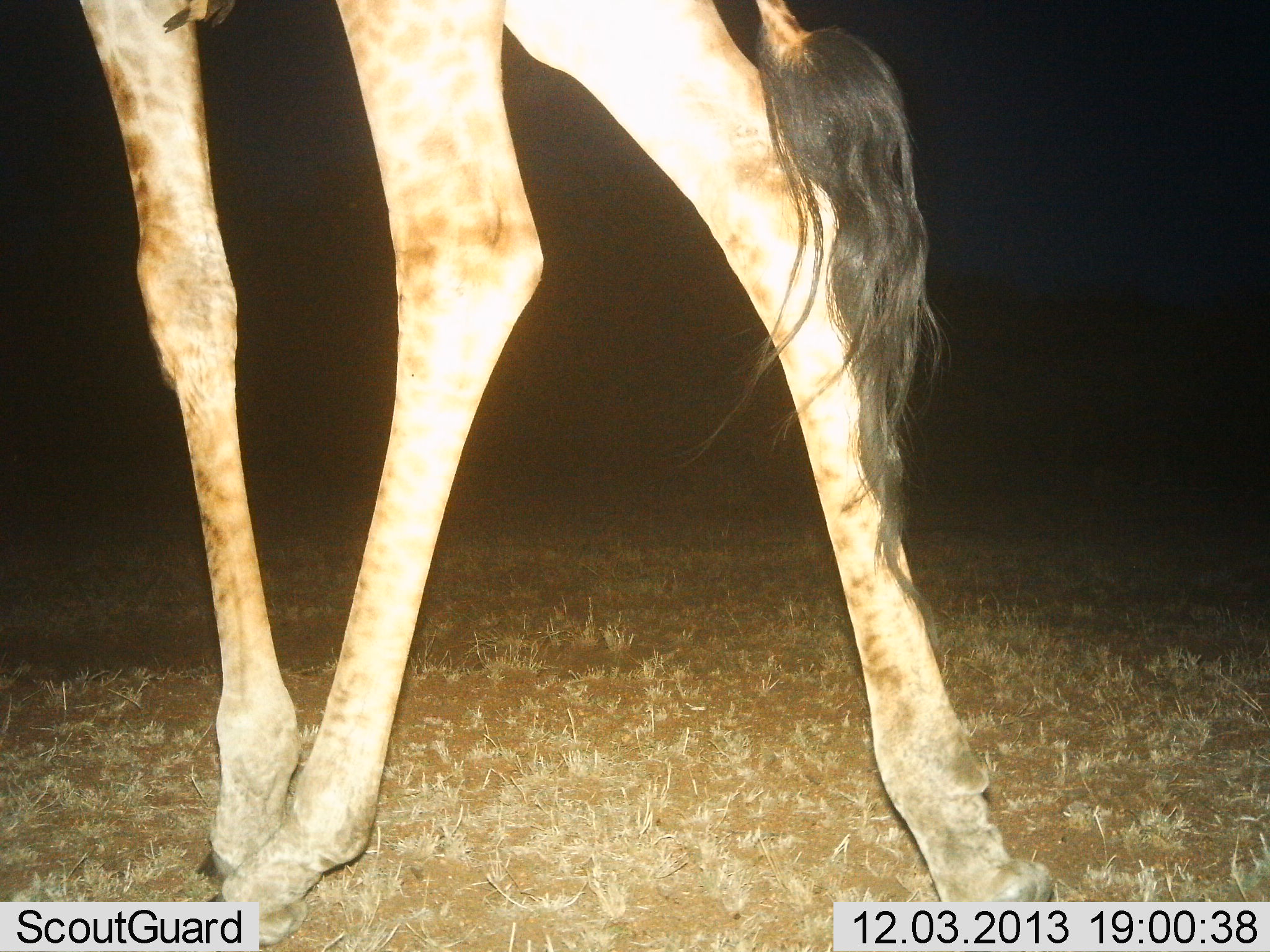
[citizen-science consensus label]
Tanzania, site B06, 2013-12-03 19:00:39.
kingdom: Animalia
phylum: Chordata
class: Mammalia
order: Artiodactyla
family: Giraffidae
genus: Giraffa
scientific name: Giraffa camelopardalis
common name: giraffe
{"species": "giraffe (Giraffa camelopardalis)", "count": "1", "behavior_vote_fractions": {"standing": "30%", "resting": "0%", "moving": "70%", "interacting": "0%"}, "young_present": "0%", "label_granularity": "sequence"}